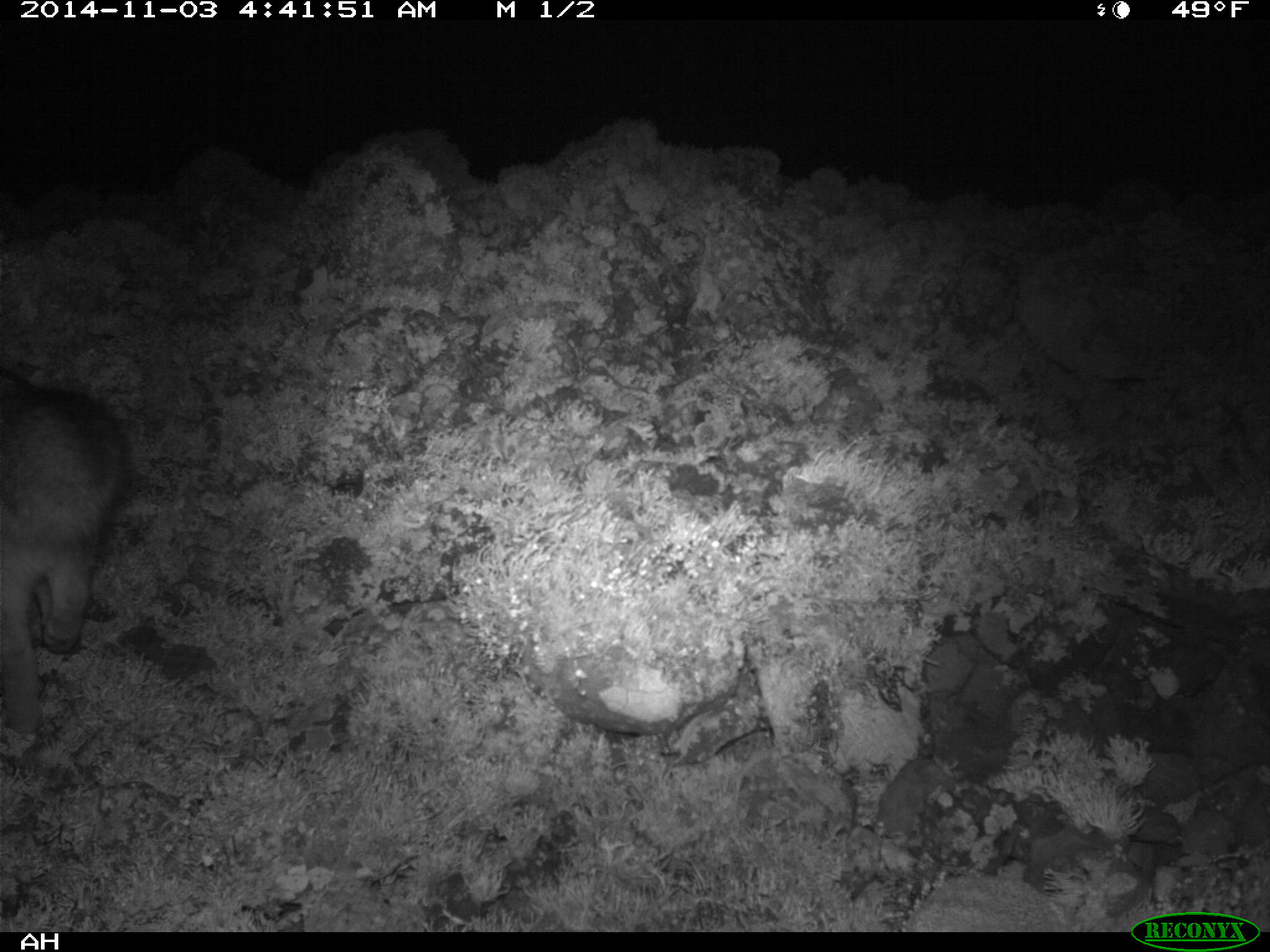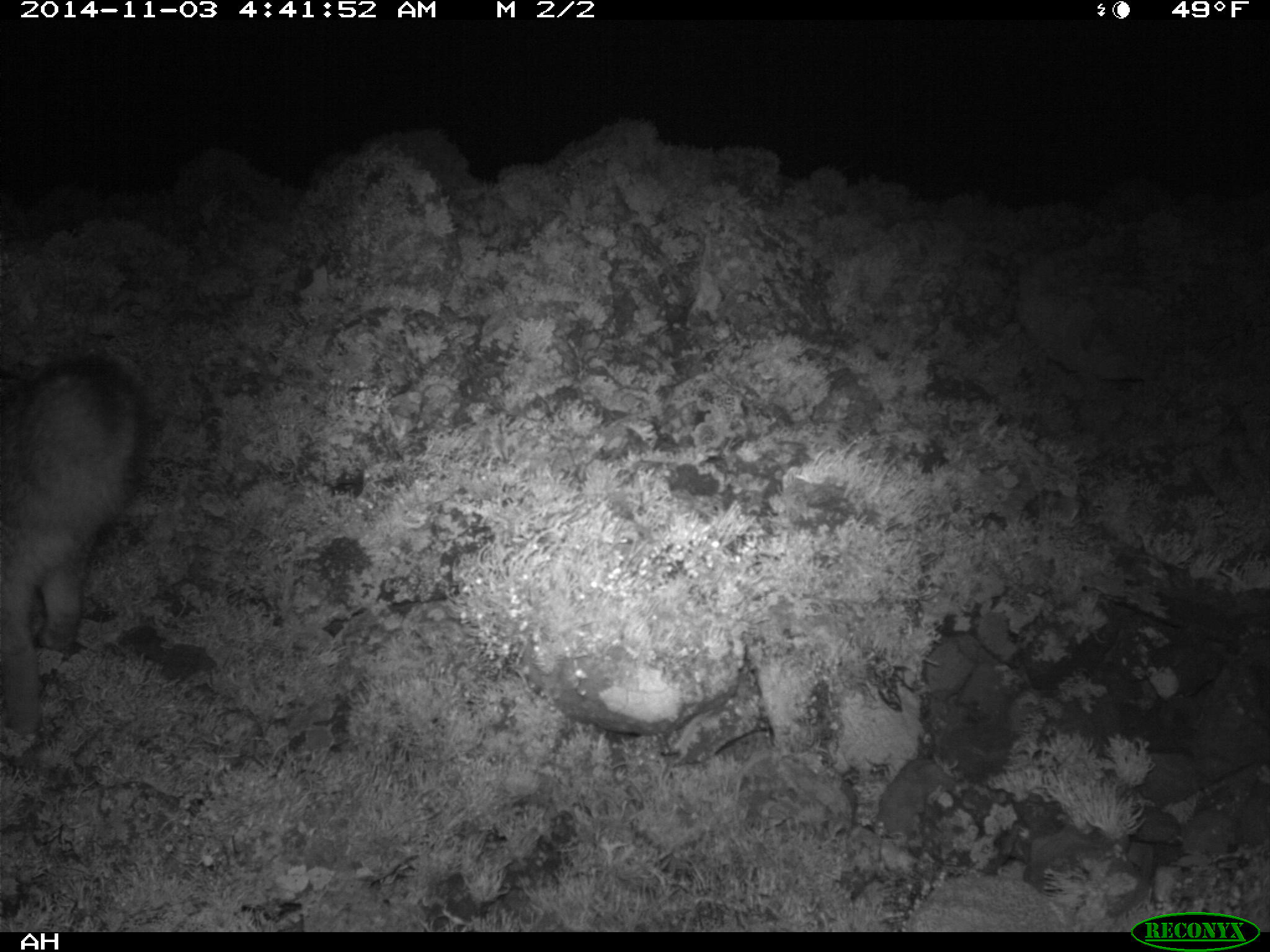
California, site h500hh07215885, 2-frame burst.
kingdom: Animalia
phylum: Chordata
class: Mammalia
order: Carnivora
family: Canidae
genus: Urocyon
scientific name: Urocyon littoralis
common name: island fox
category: fox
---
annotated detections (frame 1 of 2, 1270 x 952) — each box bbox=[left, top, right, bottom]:
fox: bbox=[0, 369, 127, 767]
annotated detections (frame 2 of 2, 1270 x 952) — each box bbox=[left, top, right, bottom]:
fox: bbox=[0, 343, 136, 765]